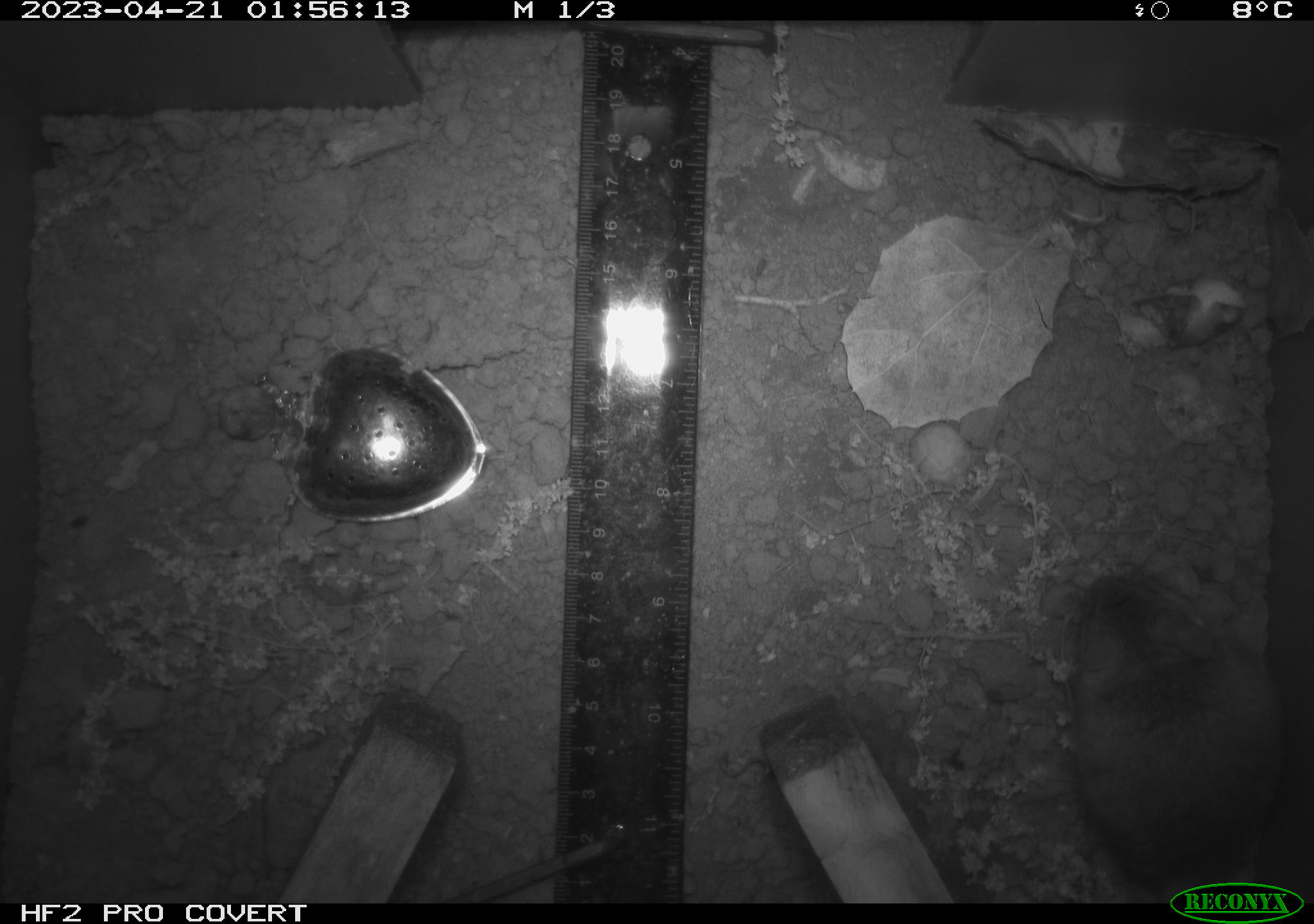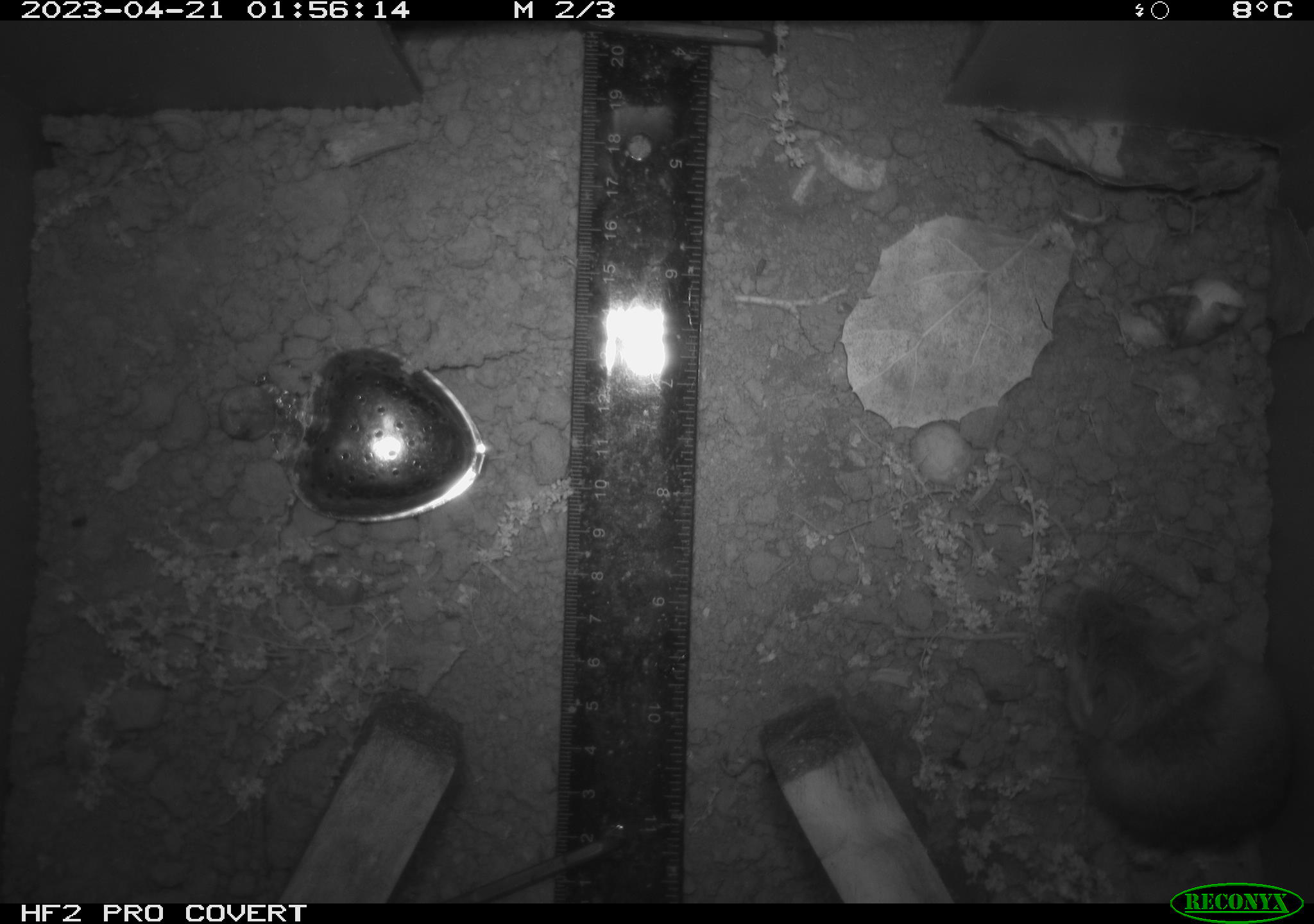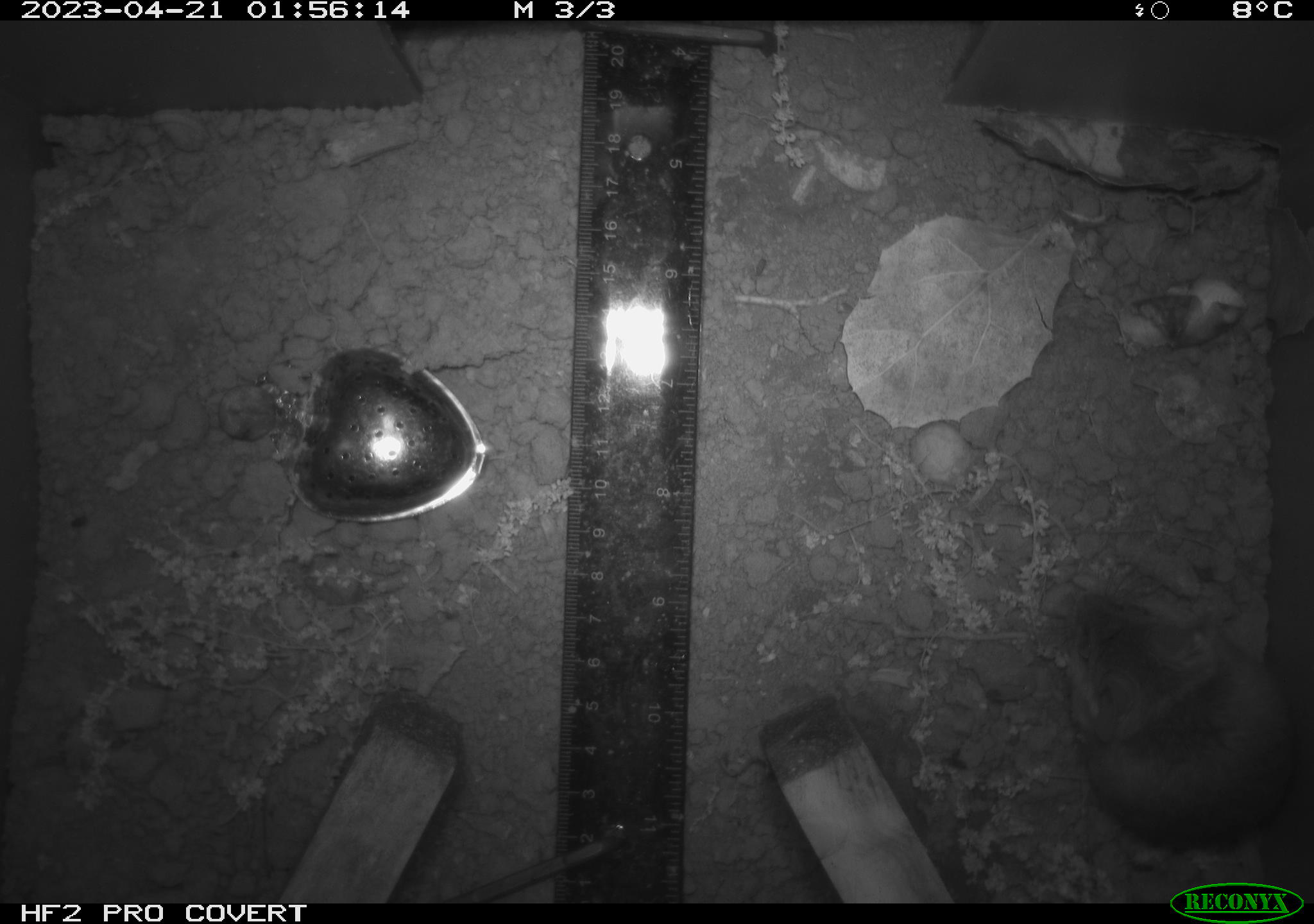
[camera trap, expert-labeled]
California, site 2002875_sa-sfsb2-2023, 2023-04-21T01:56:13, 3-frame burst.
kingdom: Animalia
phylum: Chordata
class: Mammalia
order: Rodentia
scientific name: Rodentia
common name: mouse species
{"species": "mouse species (Rodentia)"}